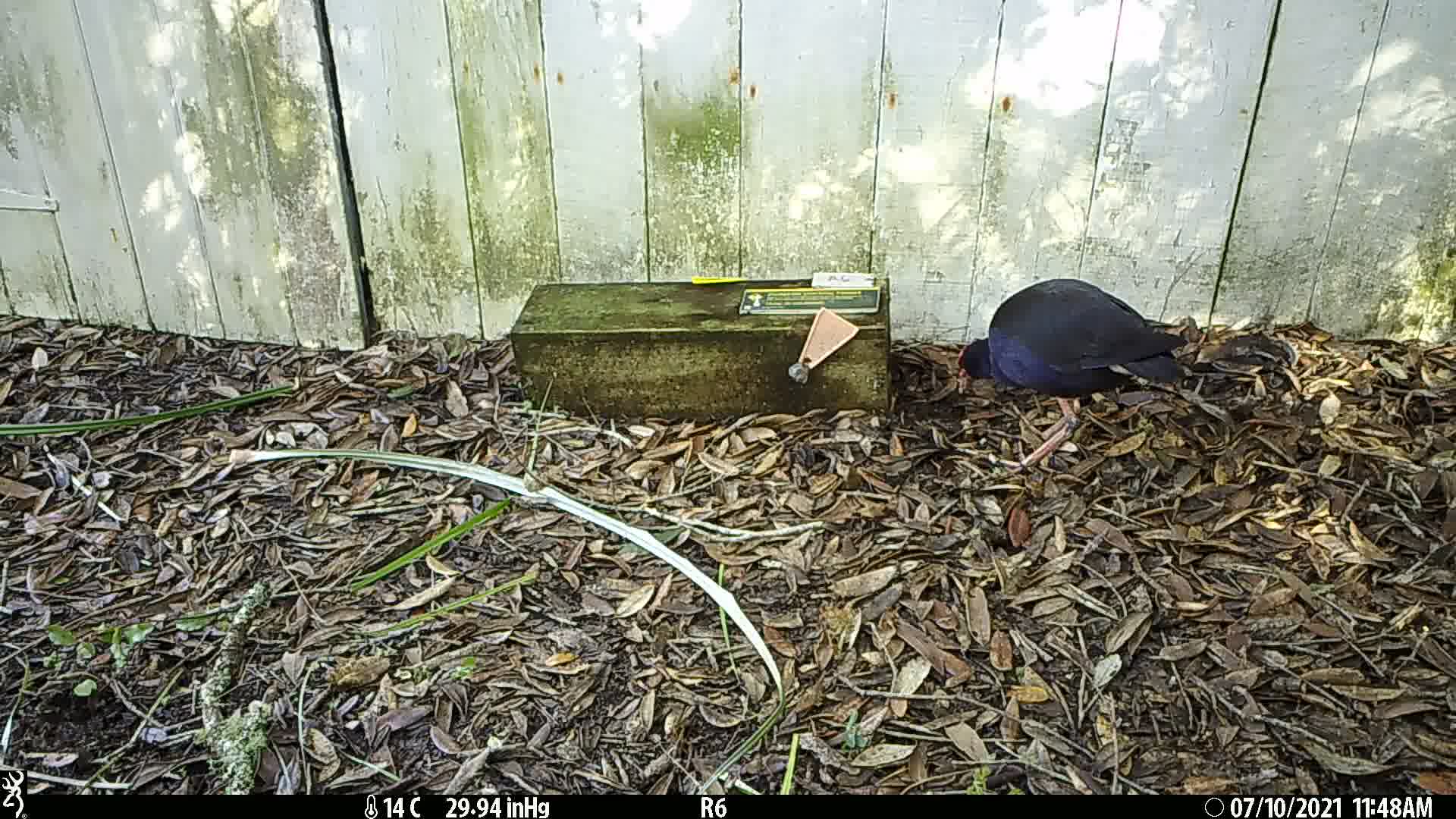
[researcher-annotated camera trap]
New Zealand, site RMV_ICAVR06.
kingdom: Animalia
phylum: Chordata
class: Aves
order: Gruiformes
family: Rallidae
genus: Porphyrio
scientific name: Porphyrio melanotus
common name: australasian swamphen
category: pukeko